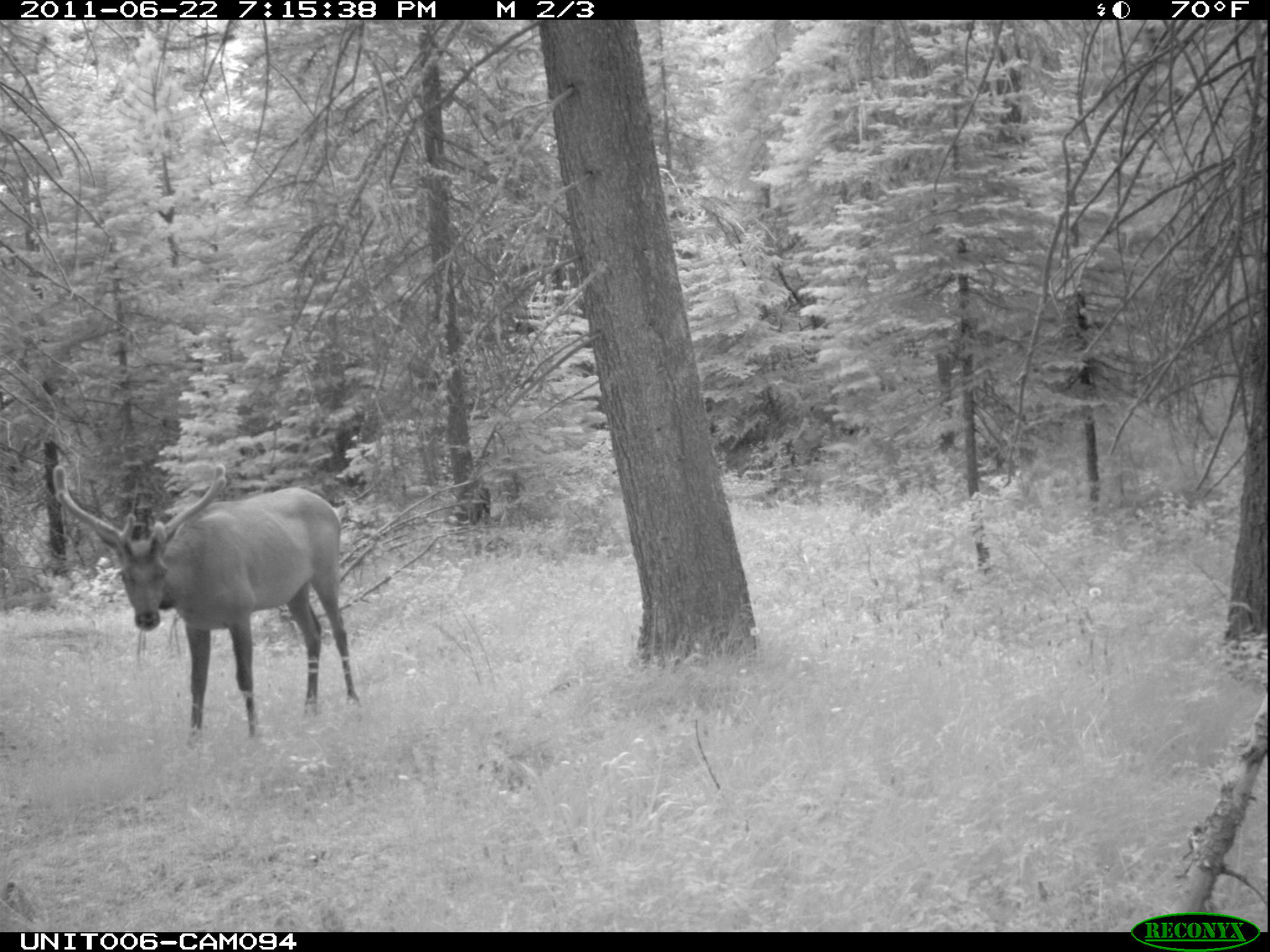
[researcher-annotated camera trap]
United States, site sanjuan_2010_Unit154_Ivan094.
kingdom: Animalia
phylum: Chordata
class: Mammalia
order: Artiodactyla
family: Cervidae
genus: Cervus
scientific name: Cervus elaphus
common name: red deer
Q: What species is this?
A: Cervus elaphus (red deer).